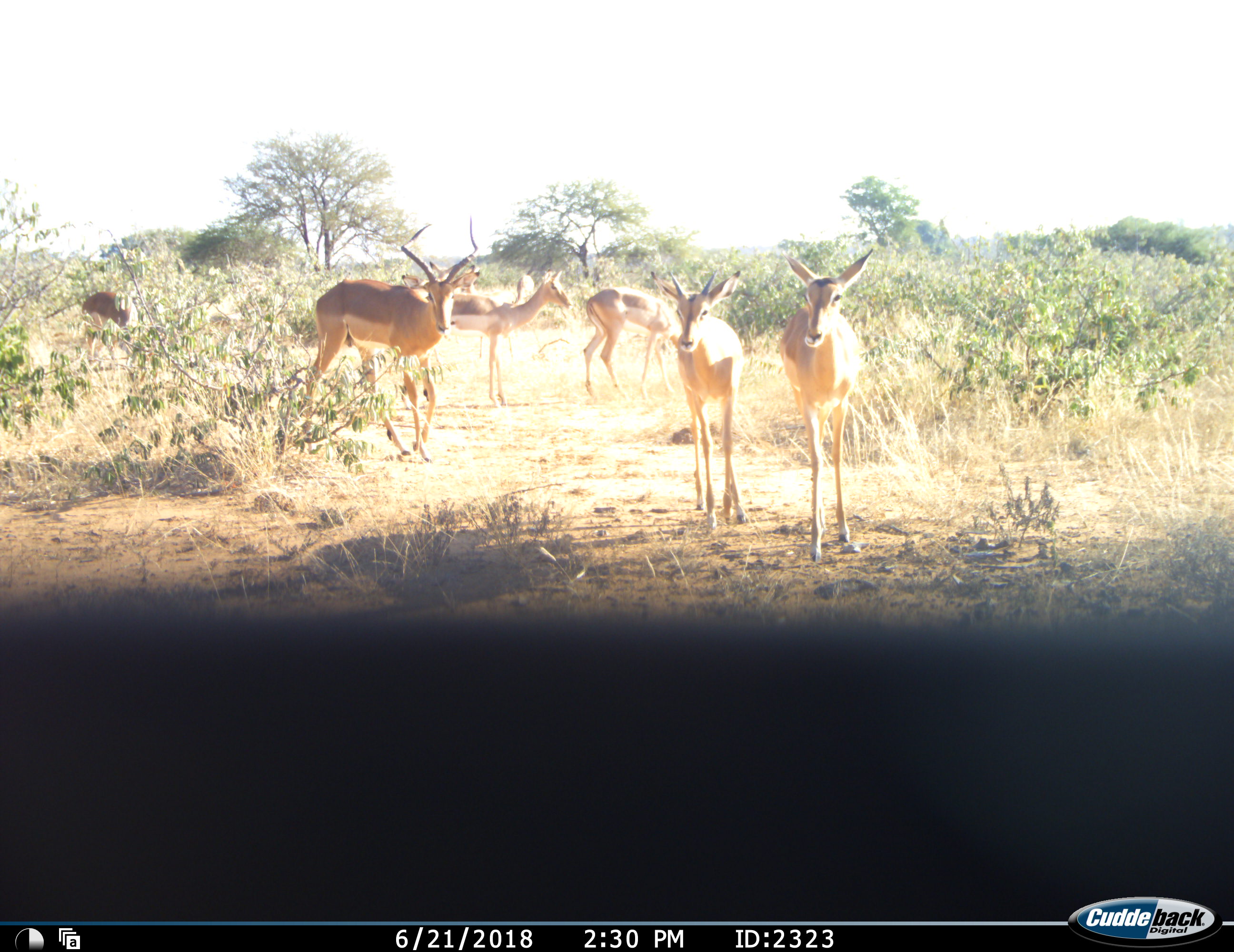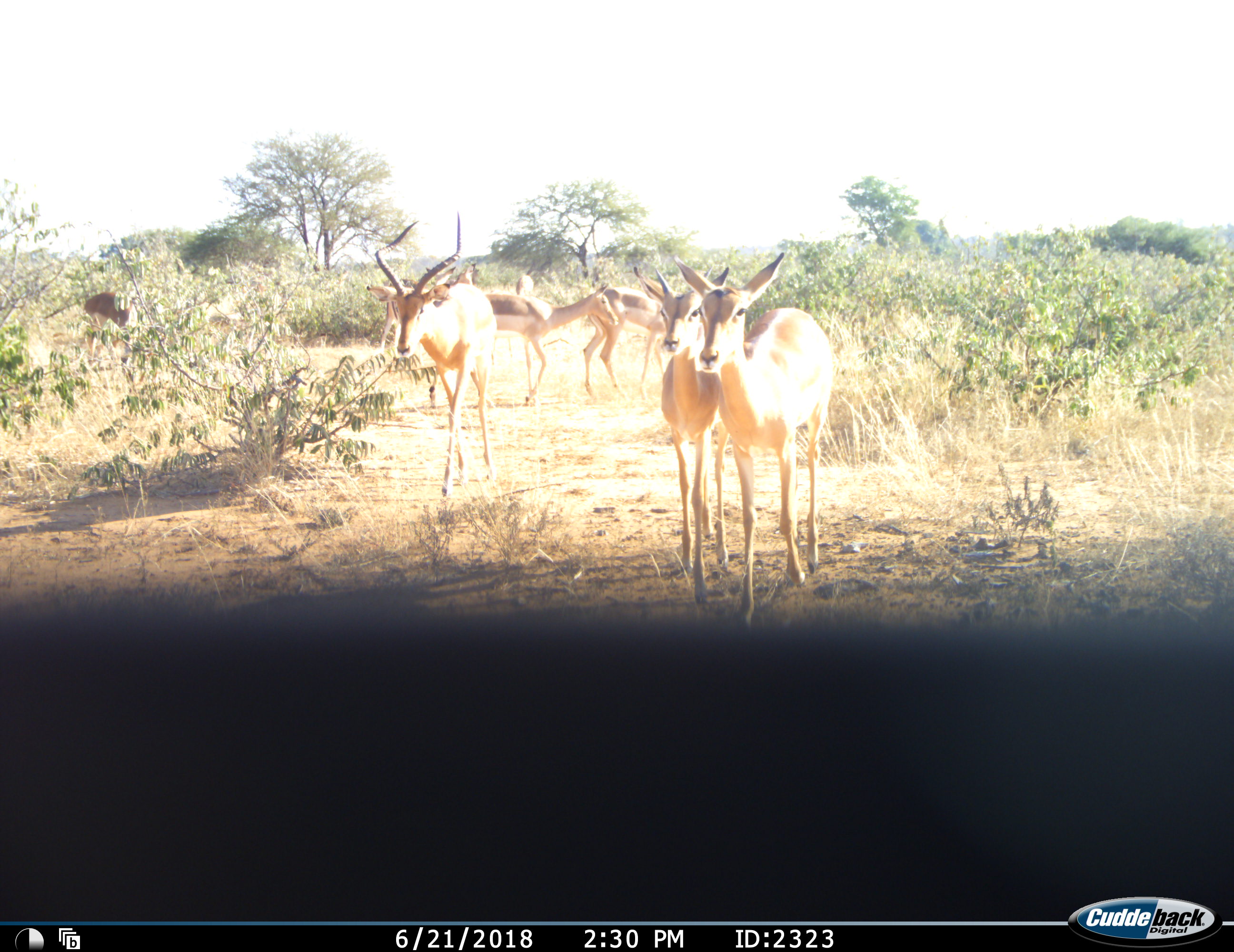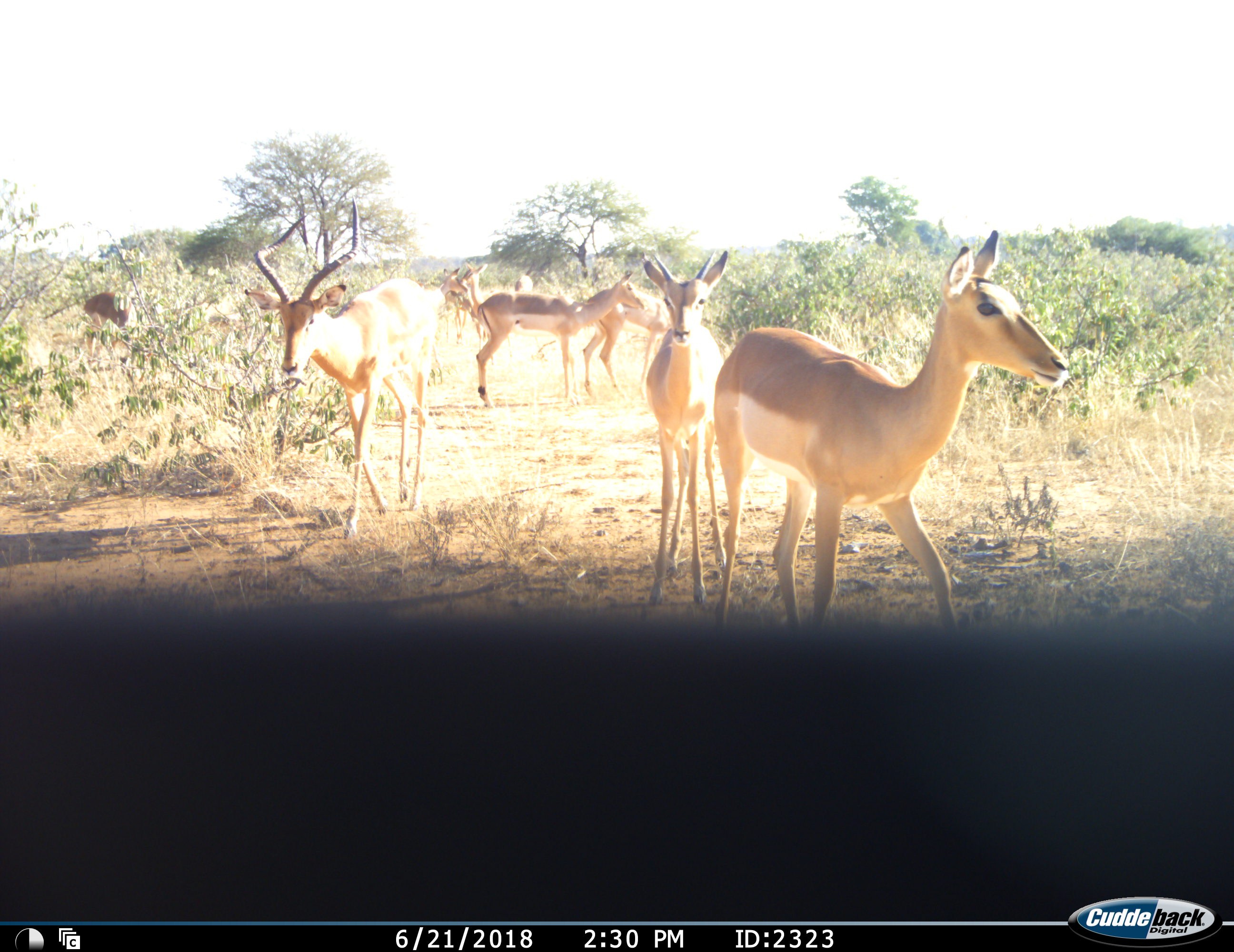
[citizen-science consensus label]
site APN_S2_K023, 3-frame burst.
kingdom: Animalia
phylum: Chordata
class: Mammalia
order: Artiodactyla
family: Bovidae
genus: Aepyceros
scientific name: Aepyceros melampus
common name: impala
Impala (Aepyceros melampus), count 8. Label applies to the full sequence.